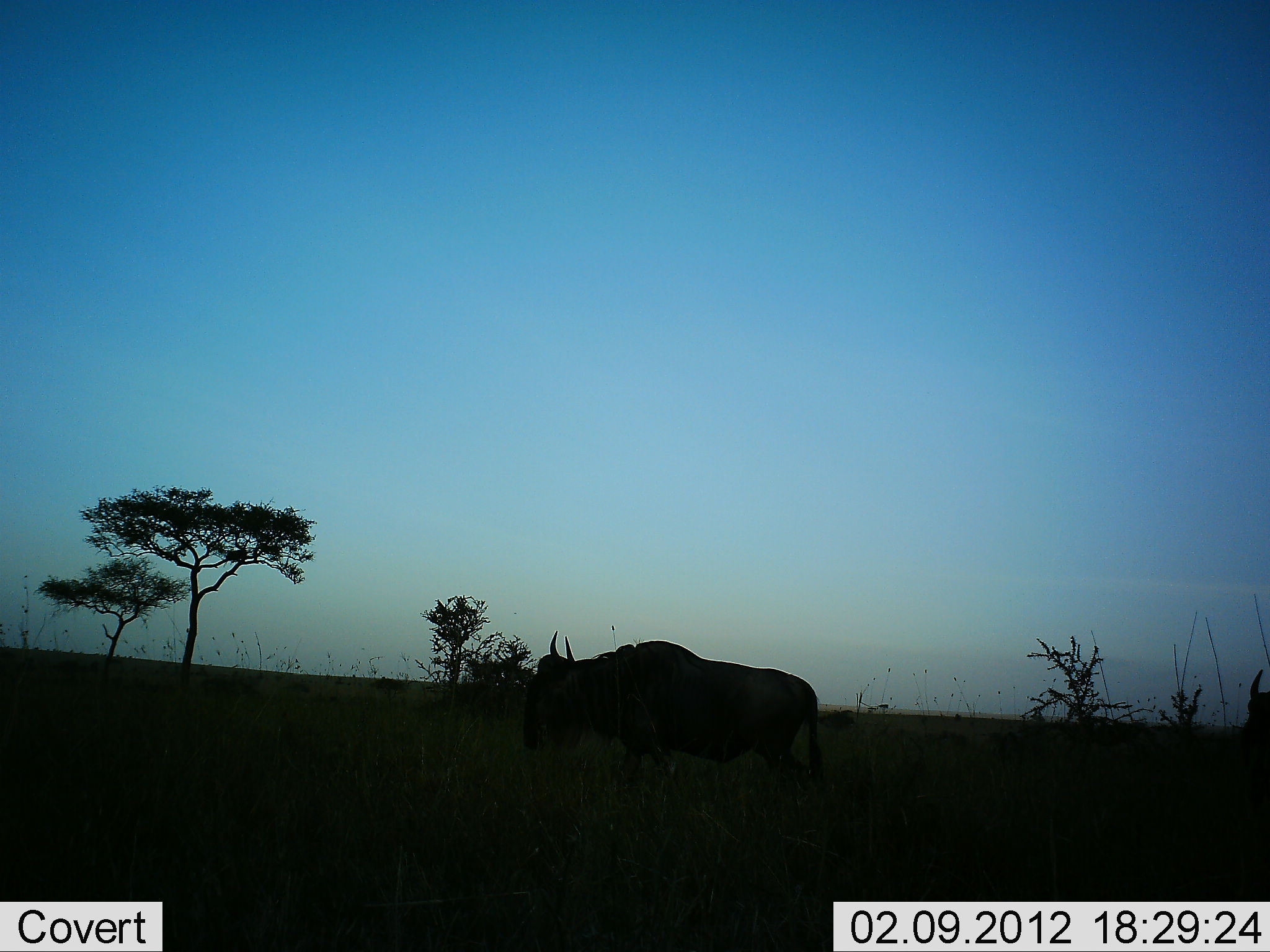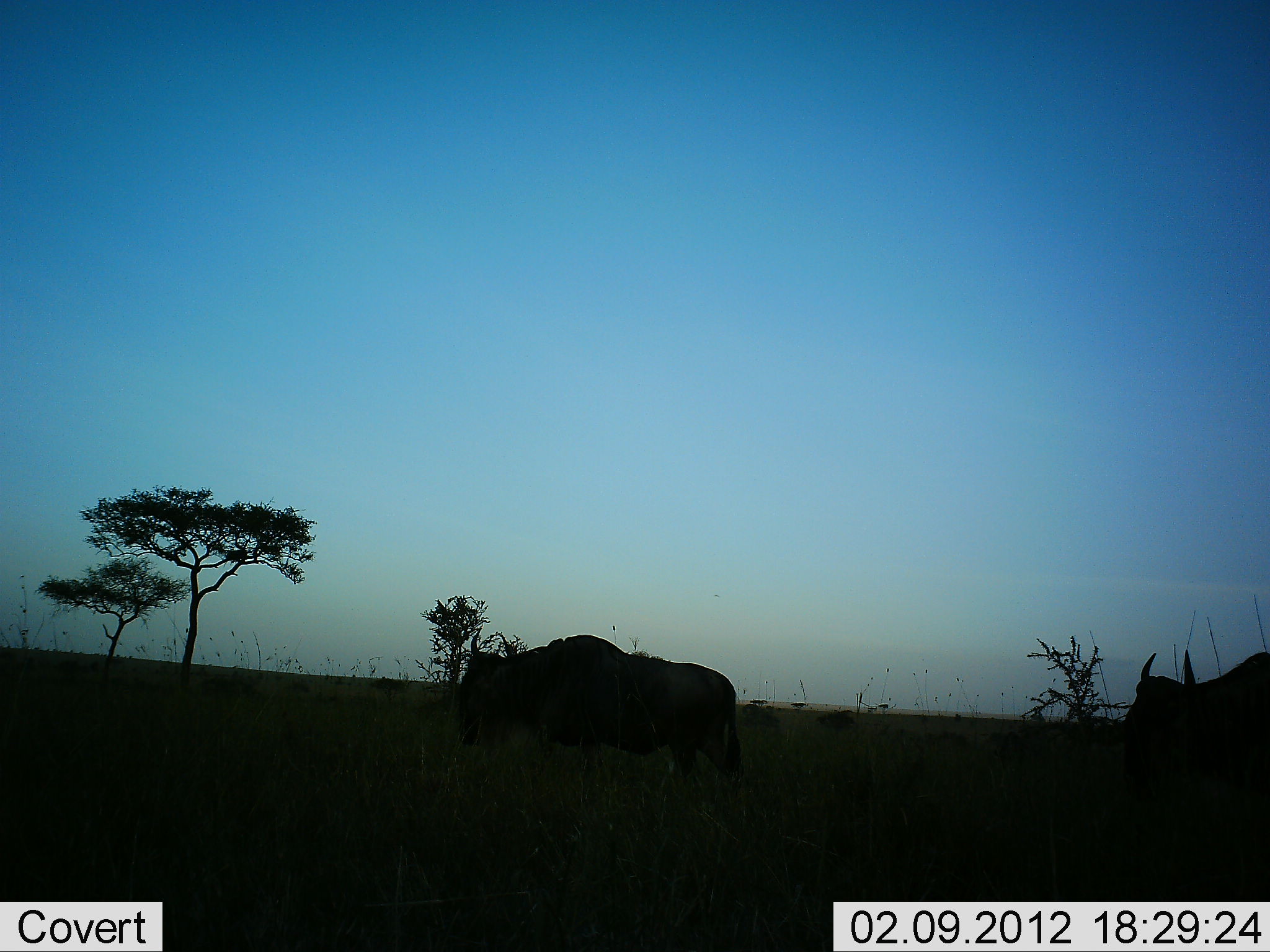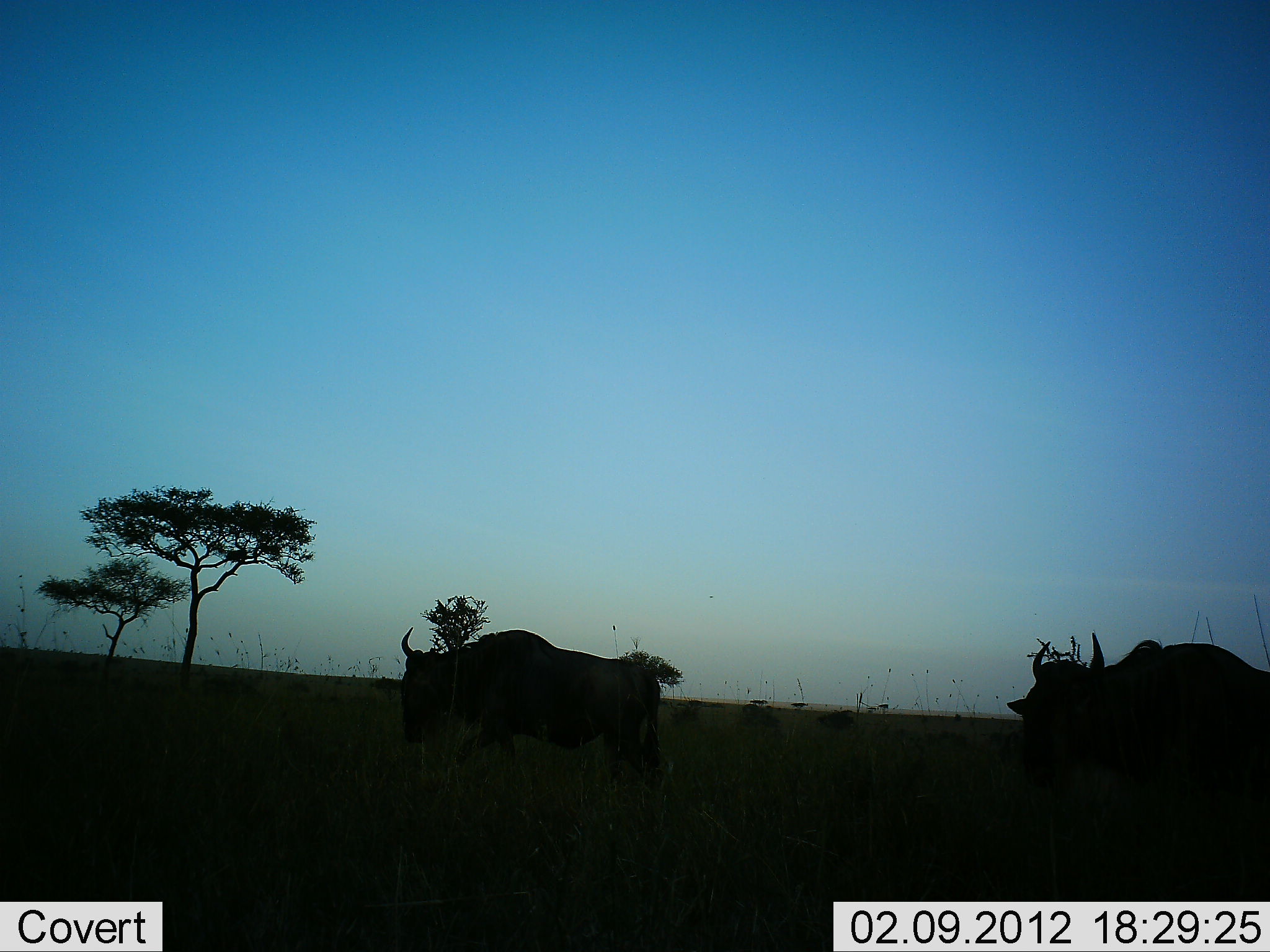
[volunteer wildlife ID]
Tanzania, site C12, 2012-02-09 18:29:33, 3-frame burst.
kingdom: Animalia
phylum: Chordata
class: Mammalia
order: Artiodactyla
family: Bovidae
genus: Connochaetes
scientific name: Connochaetes taurinus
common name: blue wildebeest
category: wildebeest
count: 2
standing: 5%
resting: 0%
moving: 100%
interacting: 0%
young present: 0%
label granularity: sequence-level